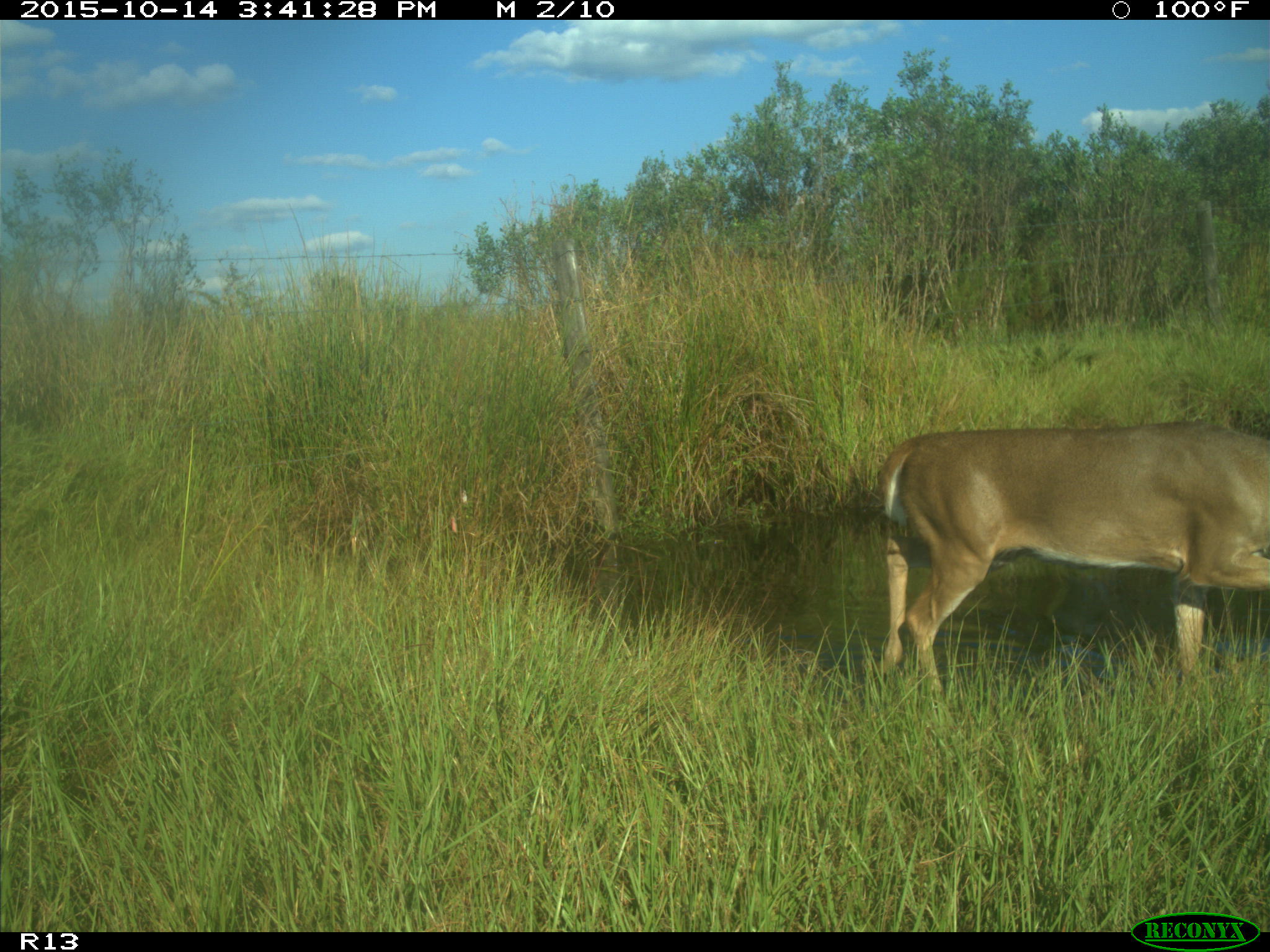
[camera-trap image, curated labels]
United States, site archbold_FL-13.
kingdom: Animalia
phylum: Chordata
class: Mammalia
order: Artiodactyla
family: Cervidae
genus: Odocoileus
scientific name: Odocoileus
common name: deer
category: unidentified deer